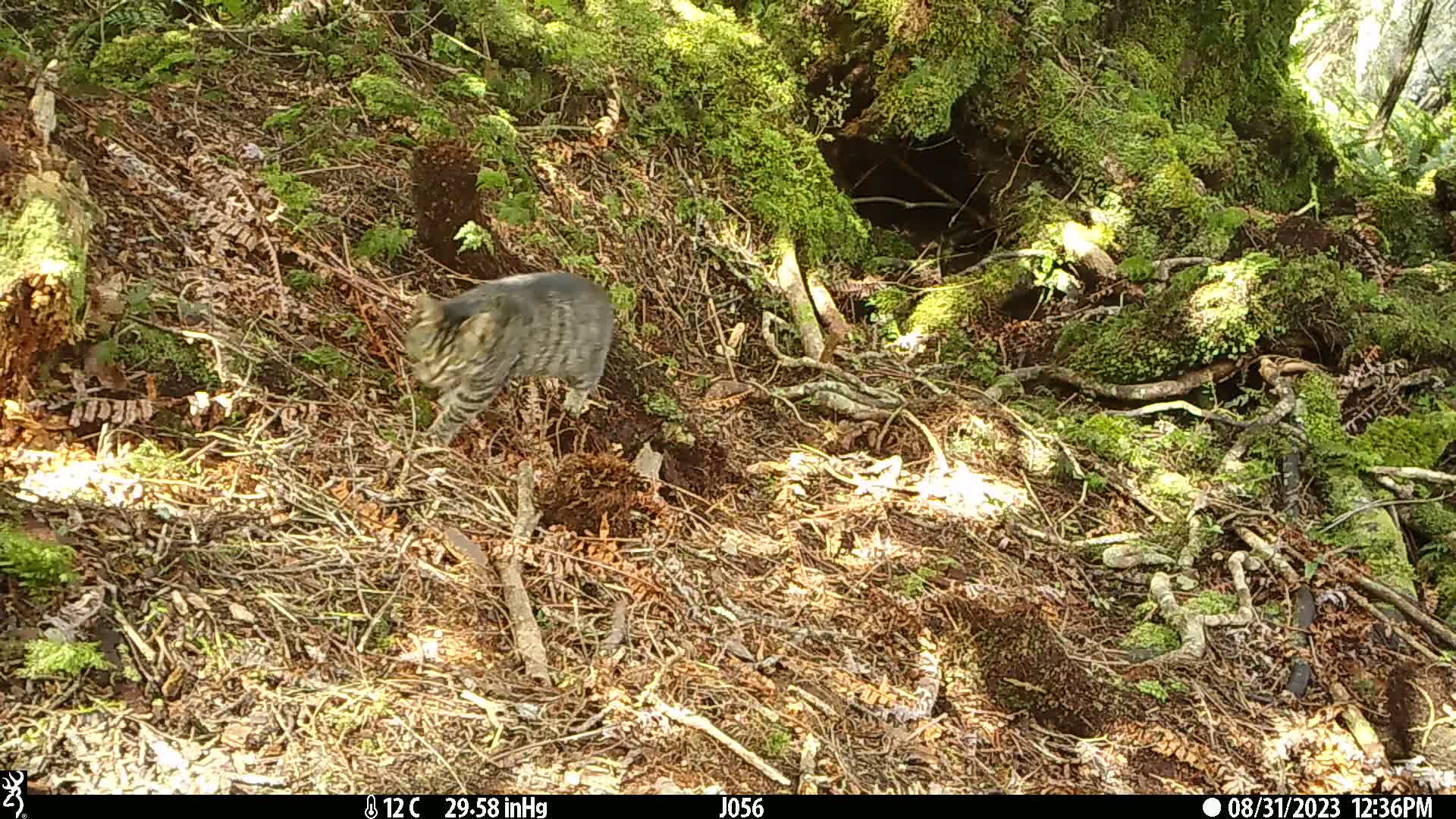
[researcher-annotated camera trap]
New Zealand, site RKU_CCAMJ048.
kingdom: Animalia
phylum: Chordata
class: Mammalia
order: Carnivora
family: Felidae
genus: Felis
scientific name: Felis catus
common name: domestic cat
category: cat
Cat (domestic cat) (Felis catus).